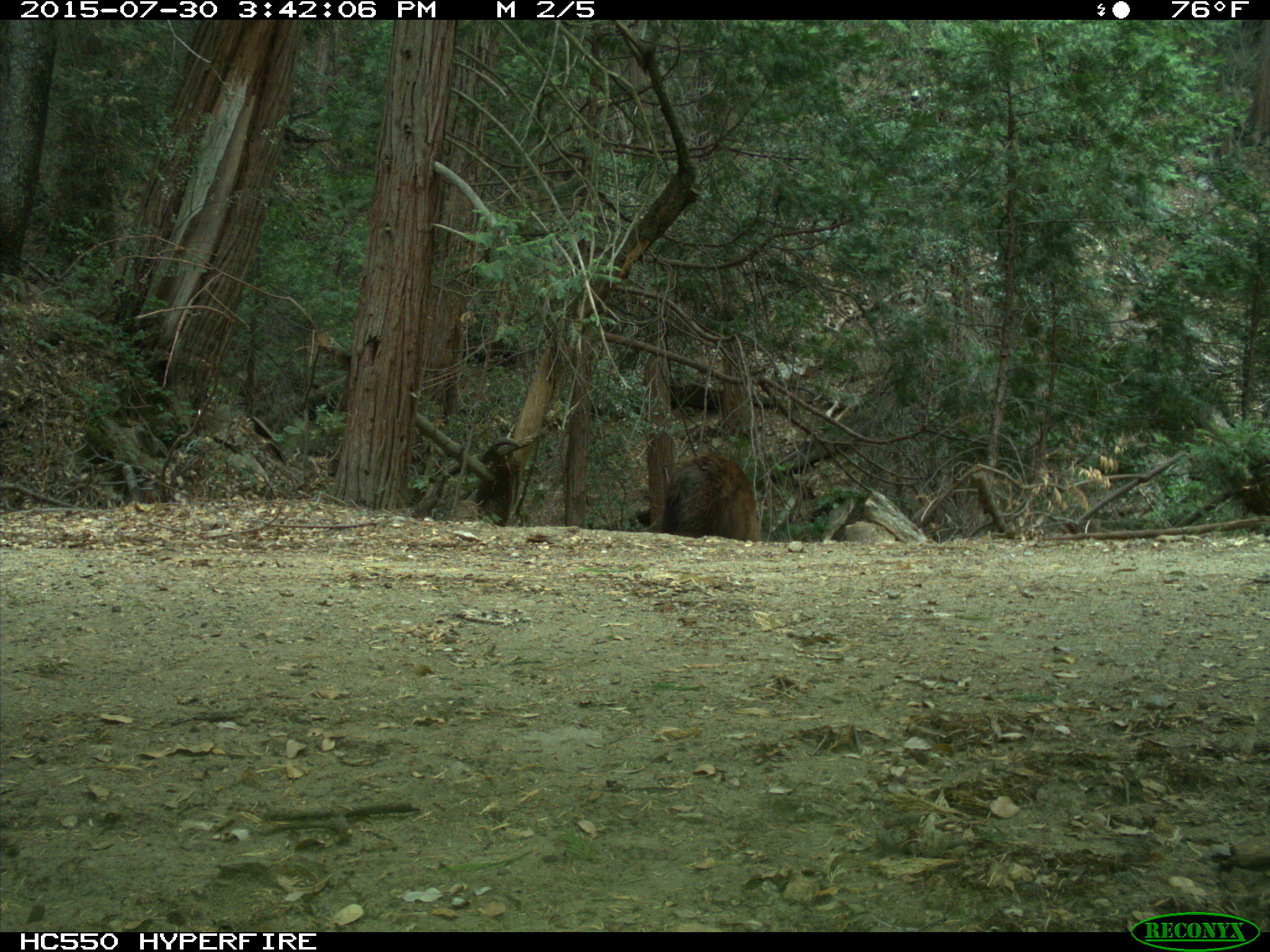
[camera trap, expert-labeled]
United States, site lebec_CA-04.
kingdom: Animalia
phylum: Chordata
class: Mammalia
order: Carnivora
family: Ursidae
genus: Ursus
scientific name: Ursus americanus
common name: american black bear